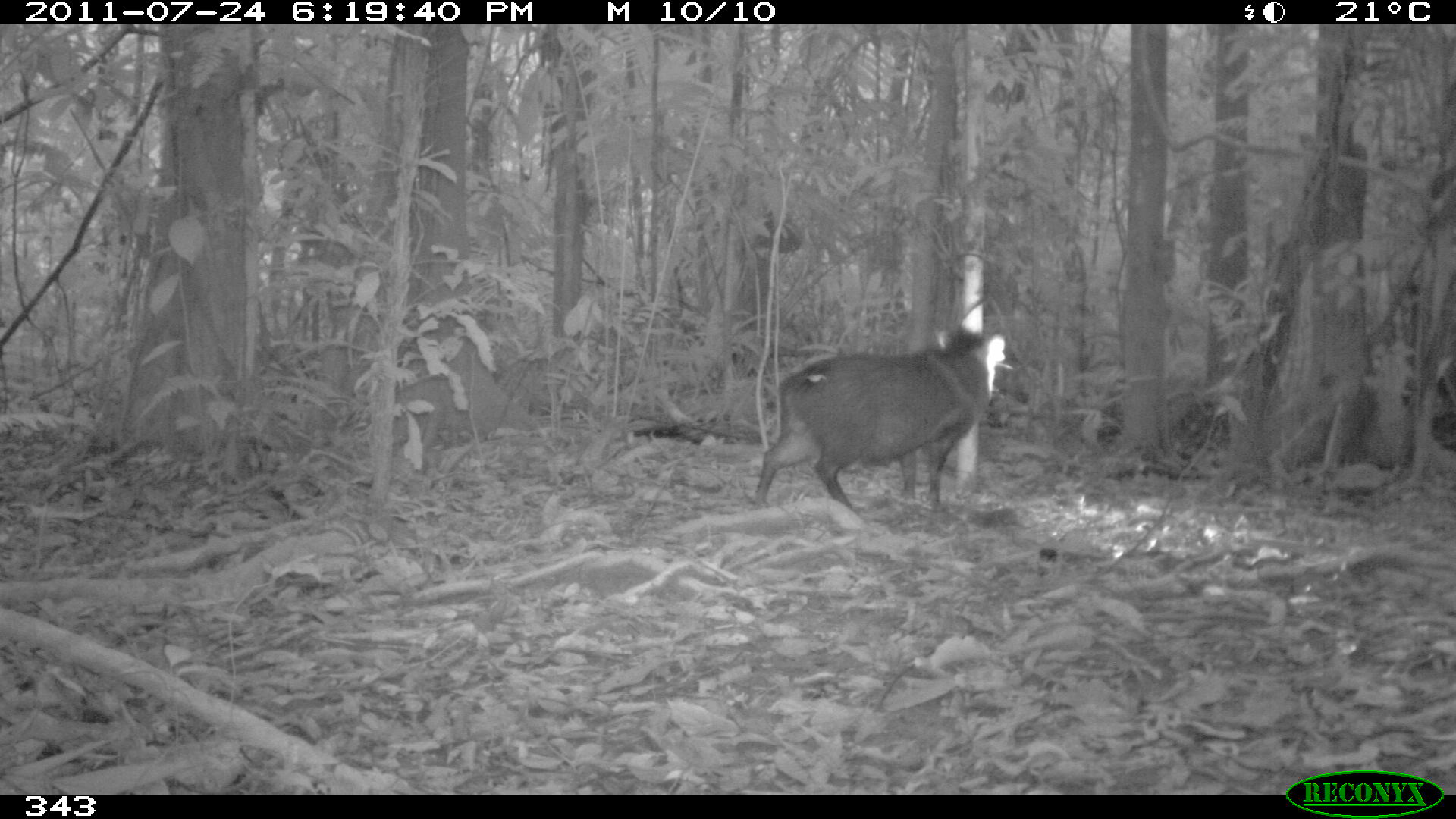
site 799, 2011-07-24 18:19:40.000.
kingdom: Animalia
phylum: Chordata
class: Mammalia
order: Artiodactyla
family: Tayassuidae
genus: Pecari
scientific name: Pecari tajacu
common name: collared peccary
Pecari tajacu (collared peccary).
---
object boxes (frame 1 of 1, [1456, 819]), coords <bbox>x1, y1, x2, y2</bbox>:
pecari tajacu: <bbox>753, 327, 1004, 510</bbox>